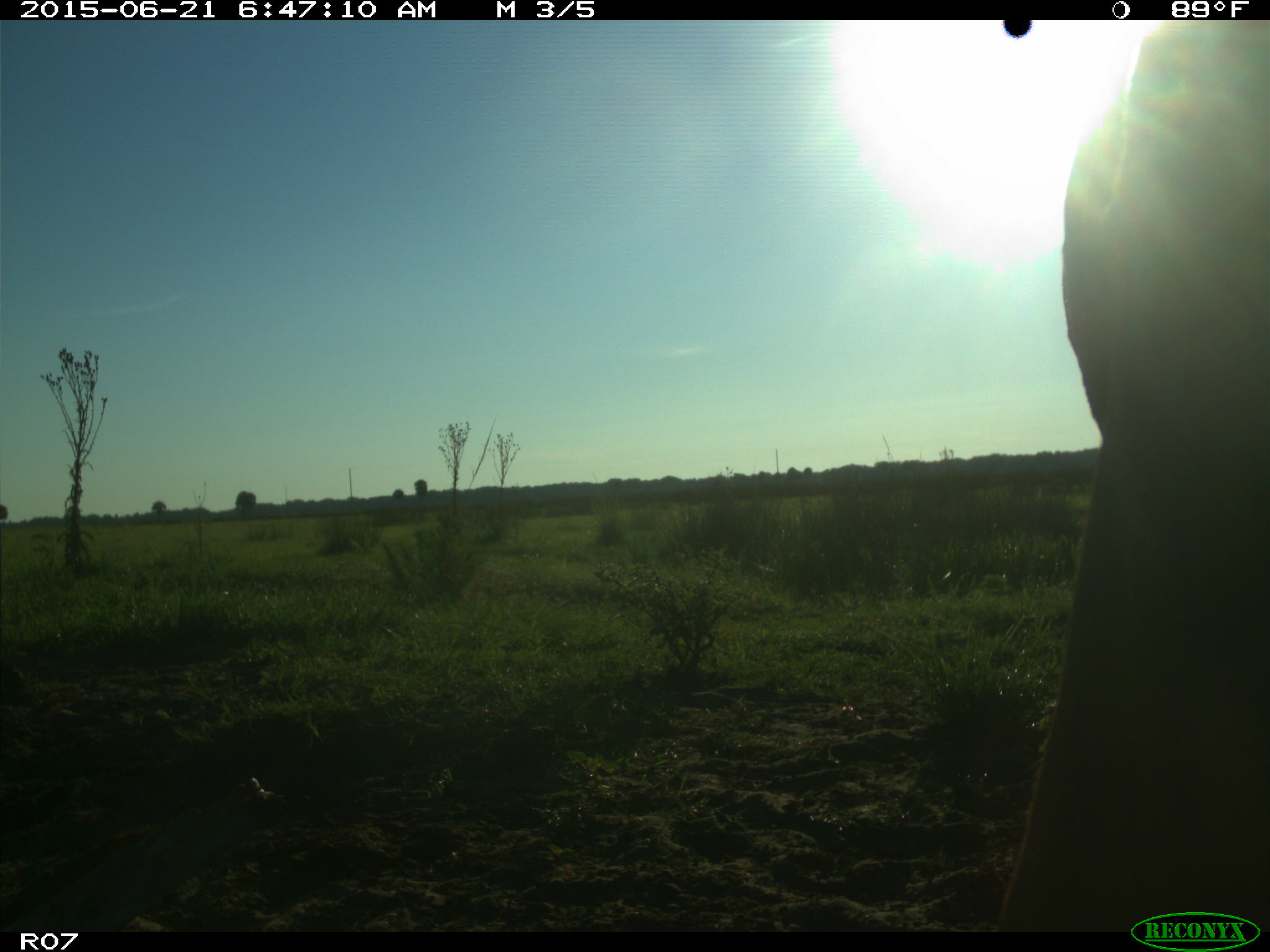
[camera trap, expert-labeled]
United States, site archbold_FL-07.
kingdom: Animalia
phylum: Chordata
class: Mammalia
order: Artiodactyla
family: Bovidae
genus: Bos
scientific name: Bos taurus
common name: domestic cow